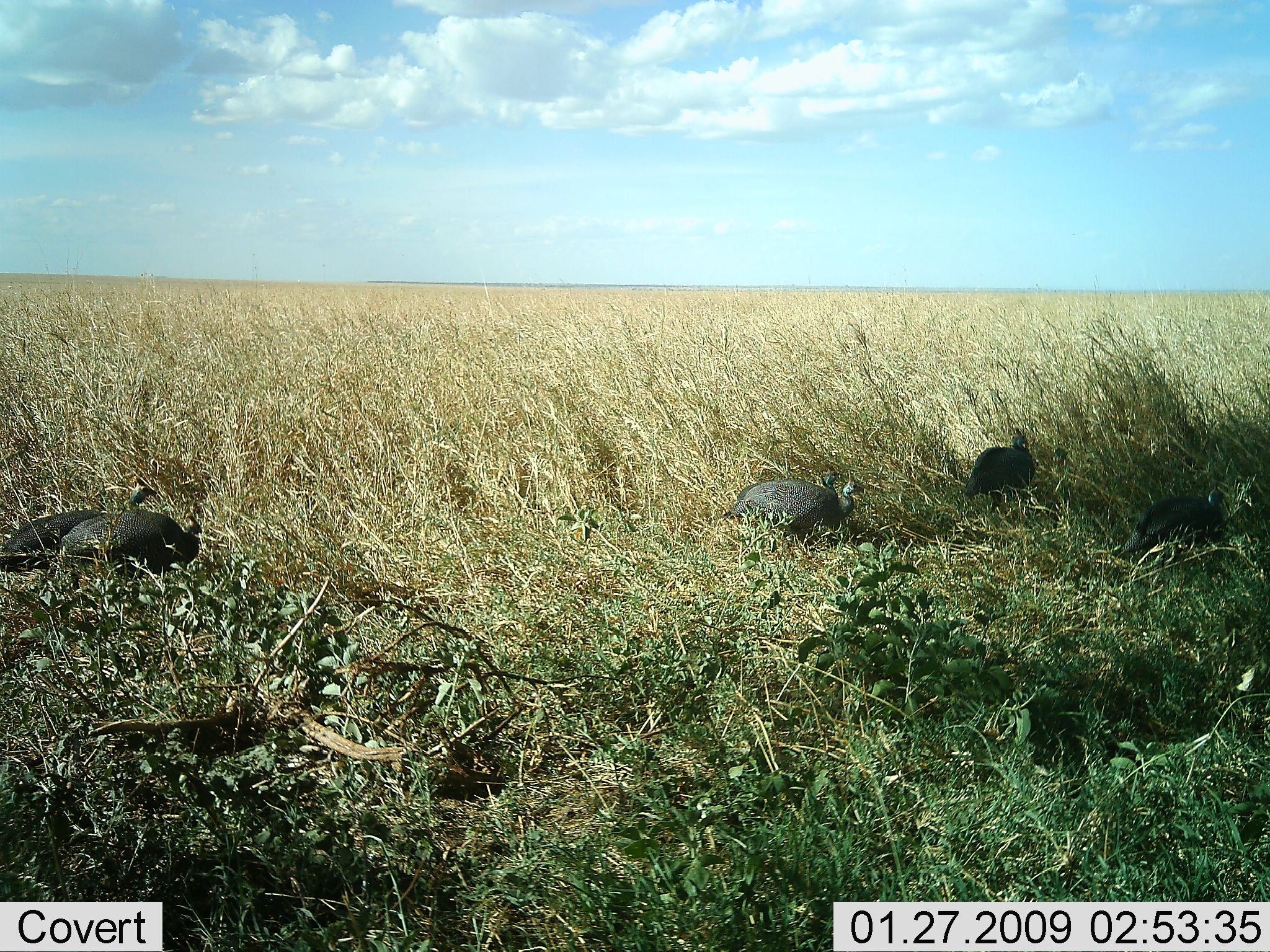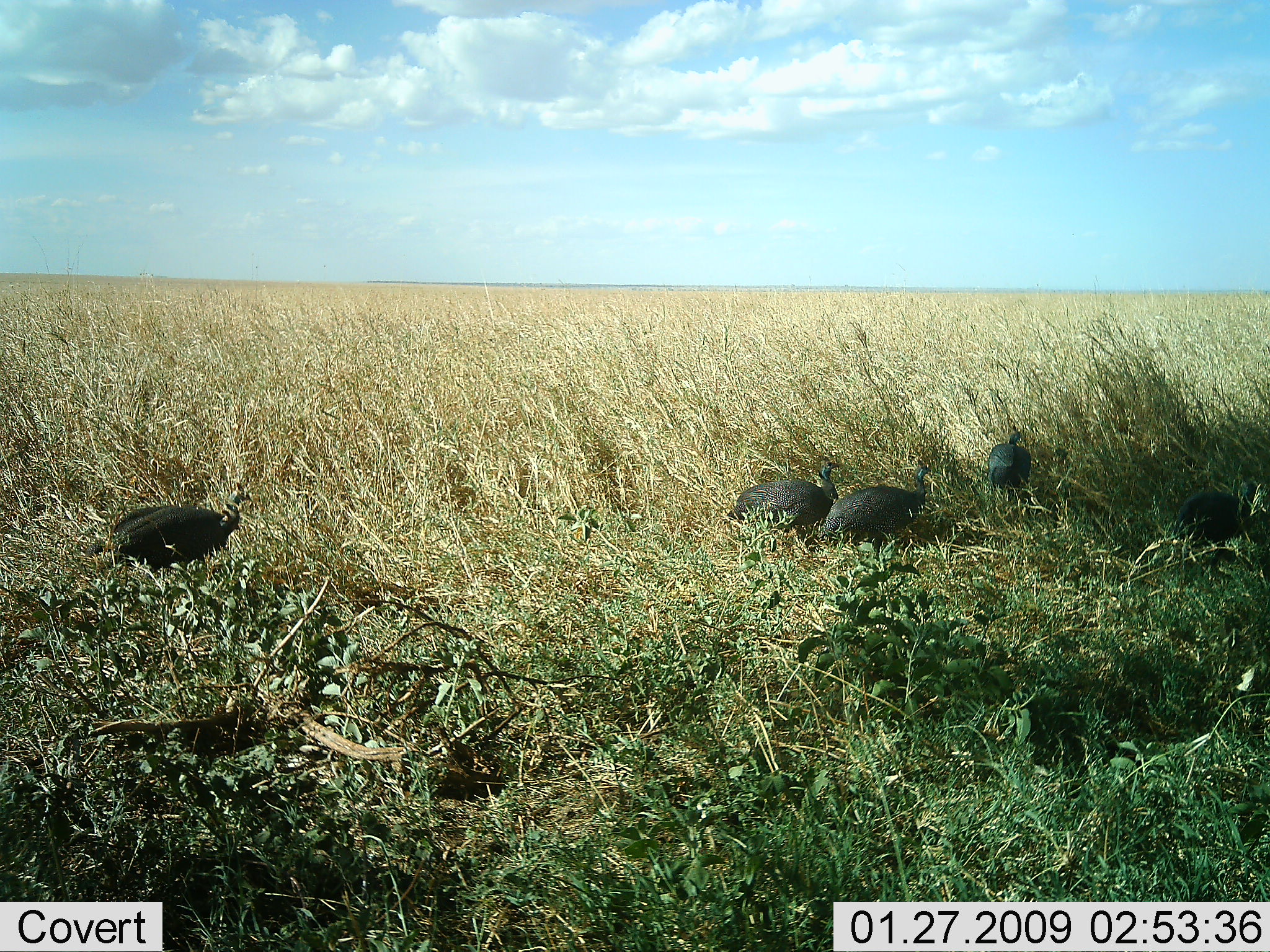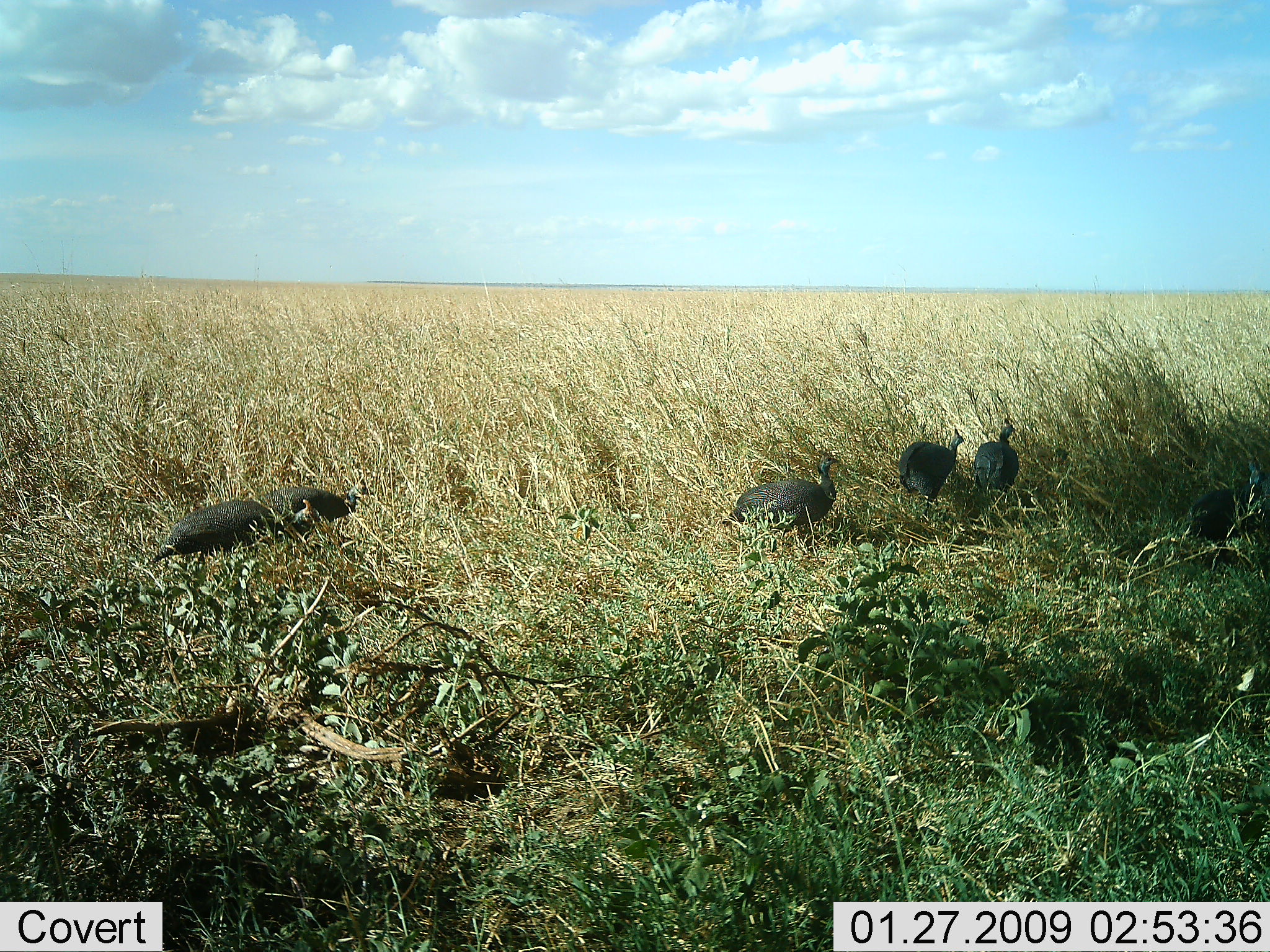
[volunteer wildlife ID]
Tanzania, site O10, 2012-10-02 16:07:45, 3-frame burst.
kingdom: Animalia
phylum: Chordata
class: Aves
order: Galliformes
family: Numididae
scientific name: Numididae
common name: guinea fowl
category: guineafowl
Guineafowl (guinea fowl) (Numididae), count 5. Behavior (volunteer vote fractions): standing 50%, resting 10%, moving 50%, interacting 0%. Young present (vote fraction): 0%. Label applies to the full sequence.